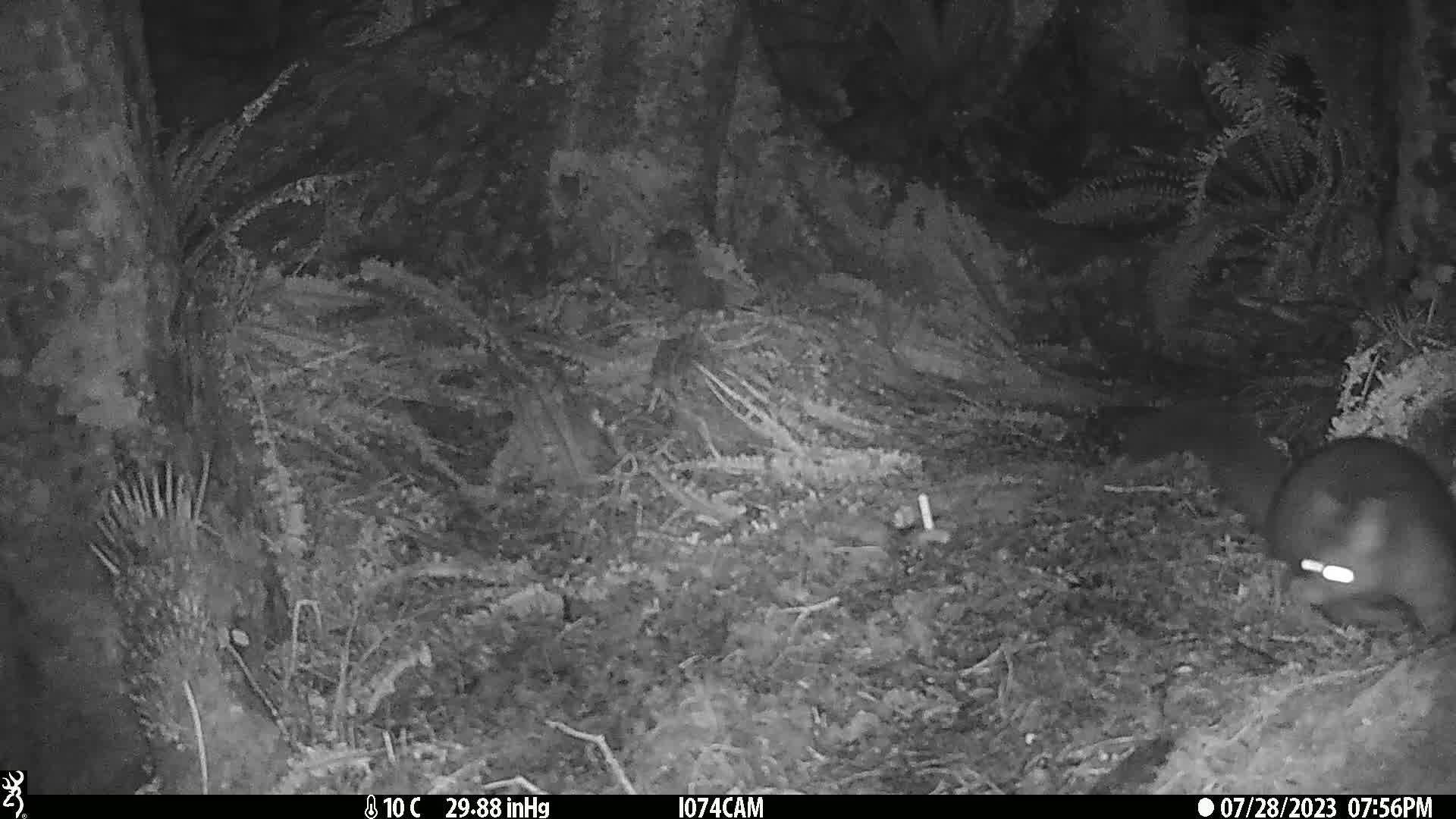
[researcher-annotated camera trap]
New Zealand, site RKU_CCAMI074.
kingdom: Animalia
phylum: Chordata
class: Mammalia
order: Diprotodontia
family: Phalangeridae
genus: Trichosurus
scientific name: Trichosurus vulpecula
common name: common brushtail possum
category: possum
Possum (common brushtail possum) (Trichosurus vulpecula).